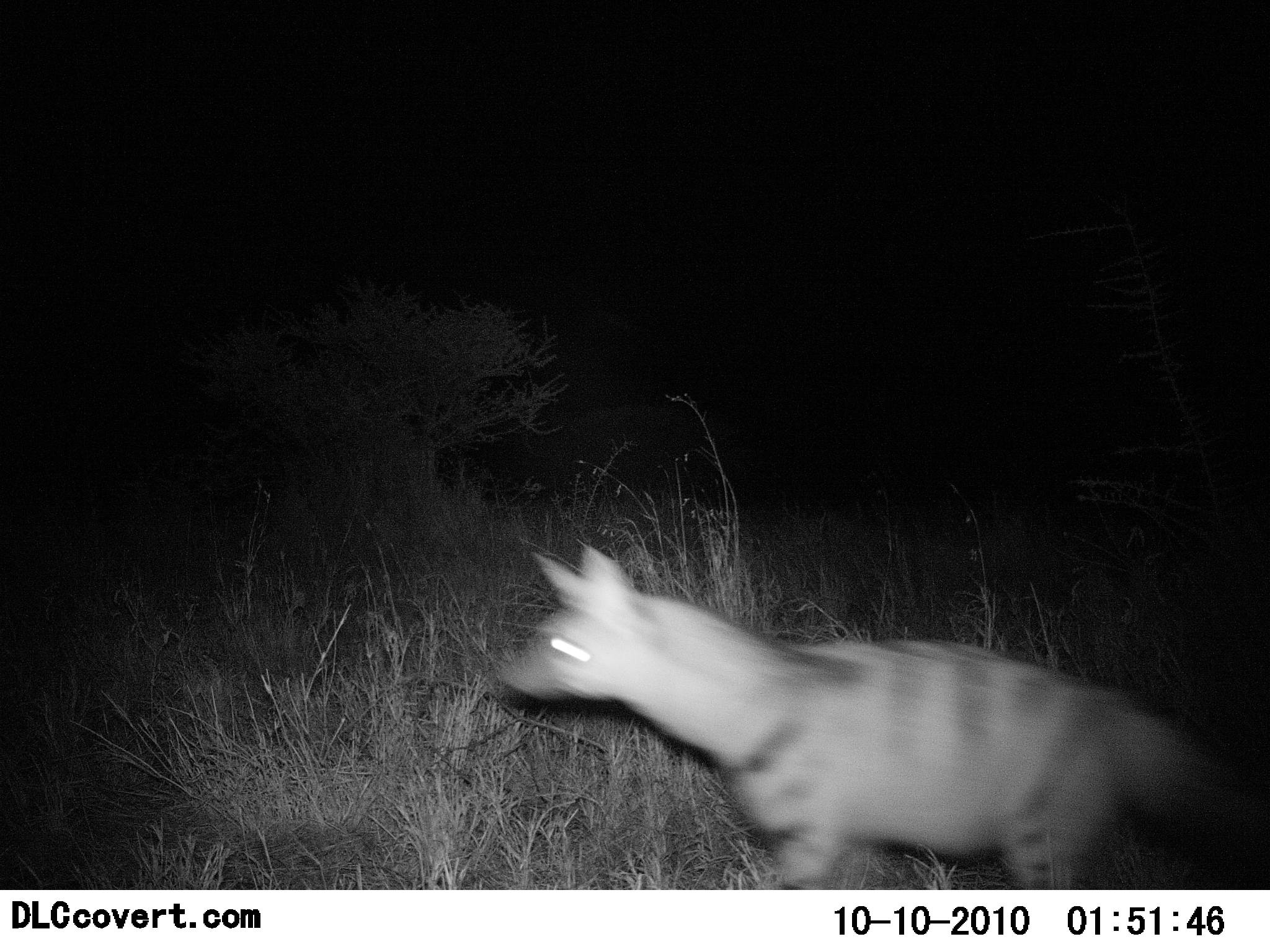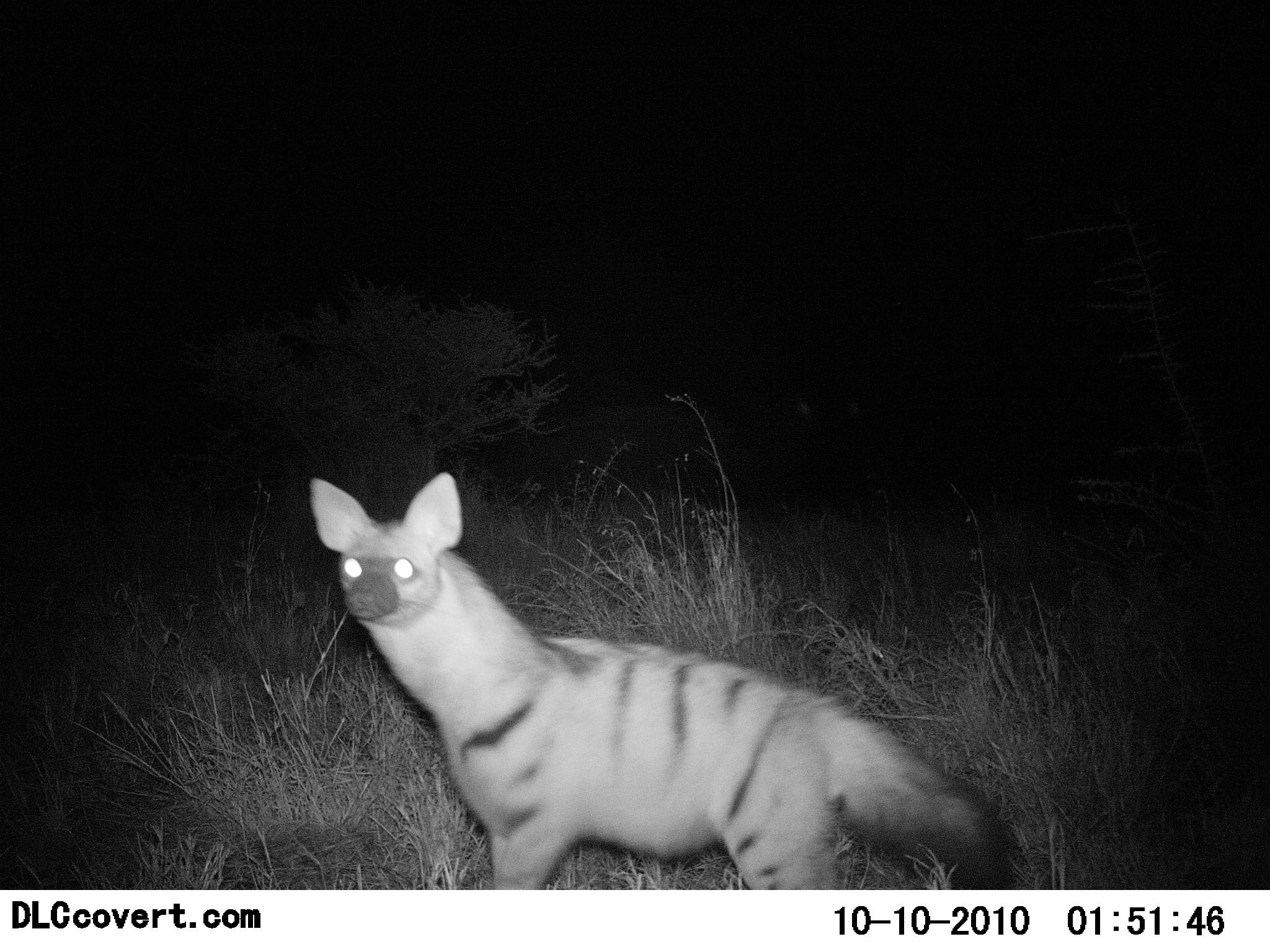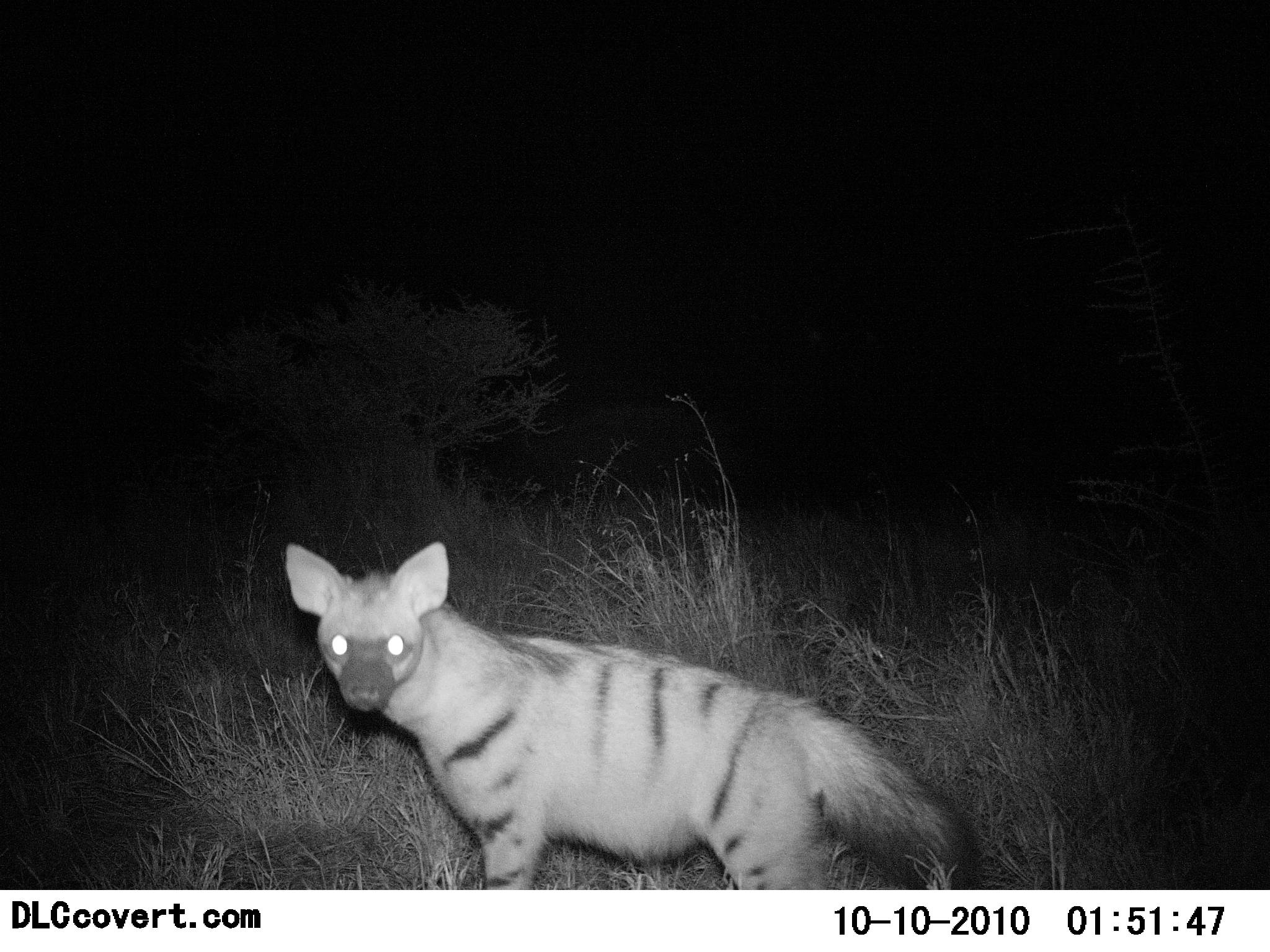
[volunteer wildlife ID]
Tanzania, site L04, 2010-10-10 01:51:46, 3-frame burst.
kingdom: Animalia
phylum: Chordata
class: Mammalia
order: Carnivora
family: Hyaenidae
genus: Proteles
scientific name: Proteles cristatus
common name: aardwolf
Aardwolf (Proteles cristatus), count 1. Behavior (volunteer vote fractions): standing 36%, resting 0%, moving 71%, interacting 0%. Young present (vote fraction): 0%. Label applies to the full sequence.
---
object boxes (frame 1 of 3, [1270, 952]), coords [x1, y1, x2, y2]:
animal: [497, 547, 1270, 890]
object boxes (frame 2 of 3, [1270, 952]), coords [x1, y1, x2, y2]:
animal: [308, 469, 1014, 889]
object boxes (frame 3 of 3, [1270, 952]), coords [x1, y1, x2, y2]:
animal: [284, 538, 987, 890]